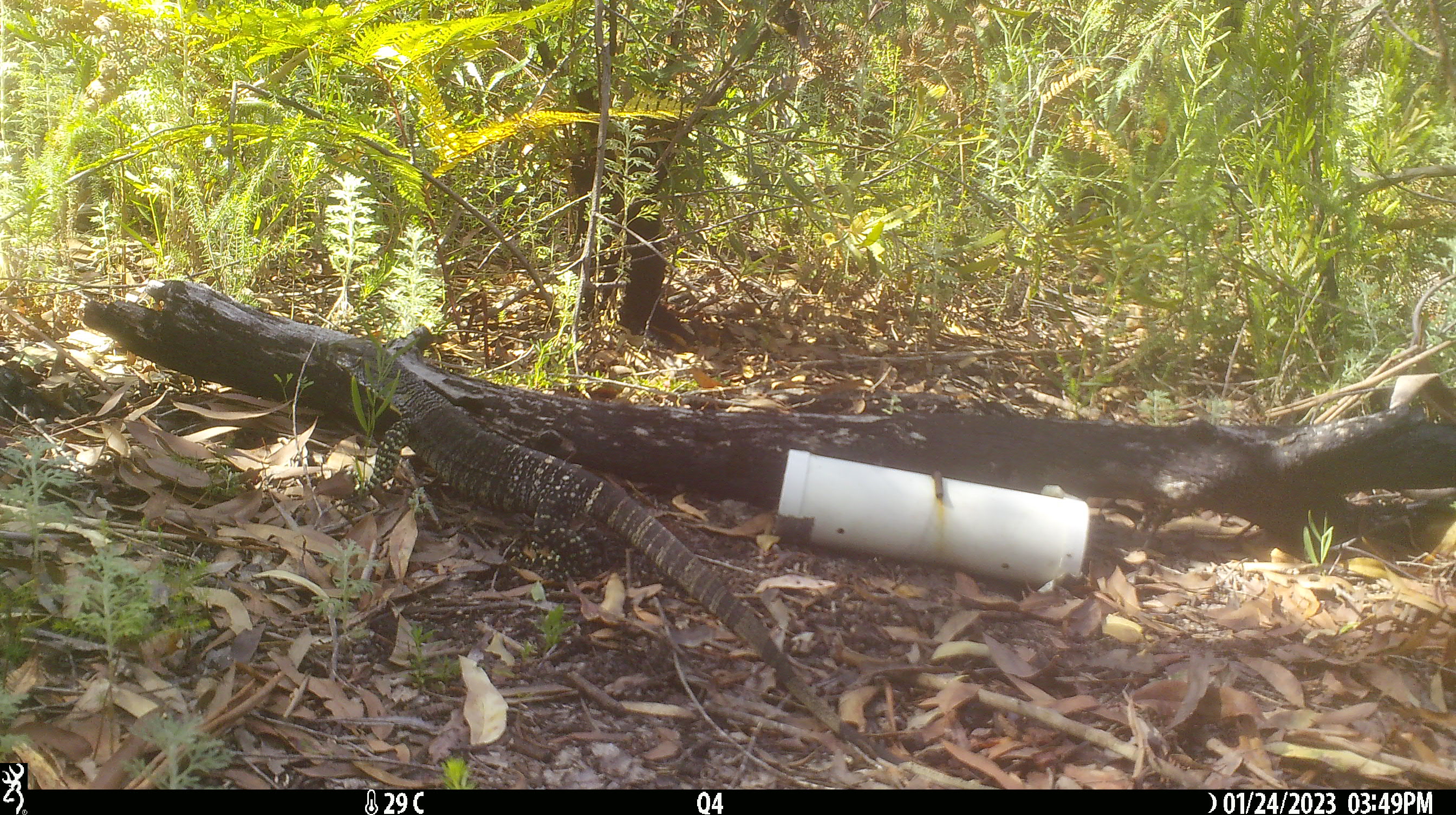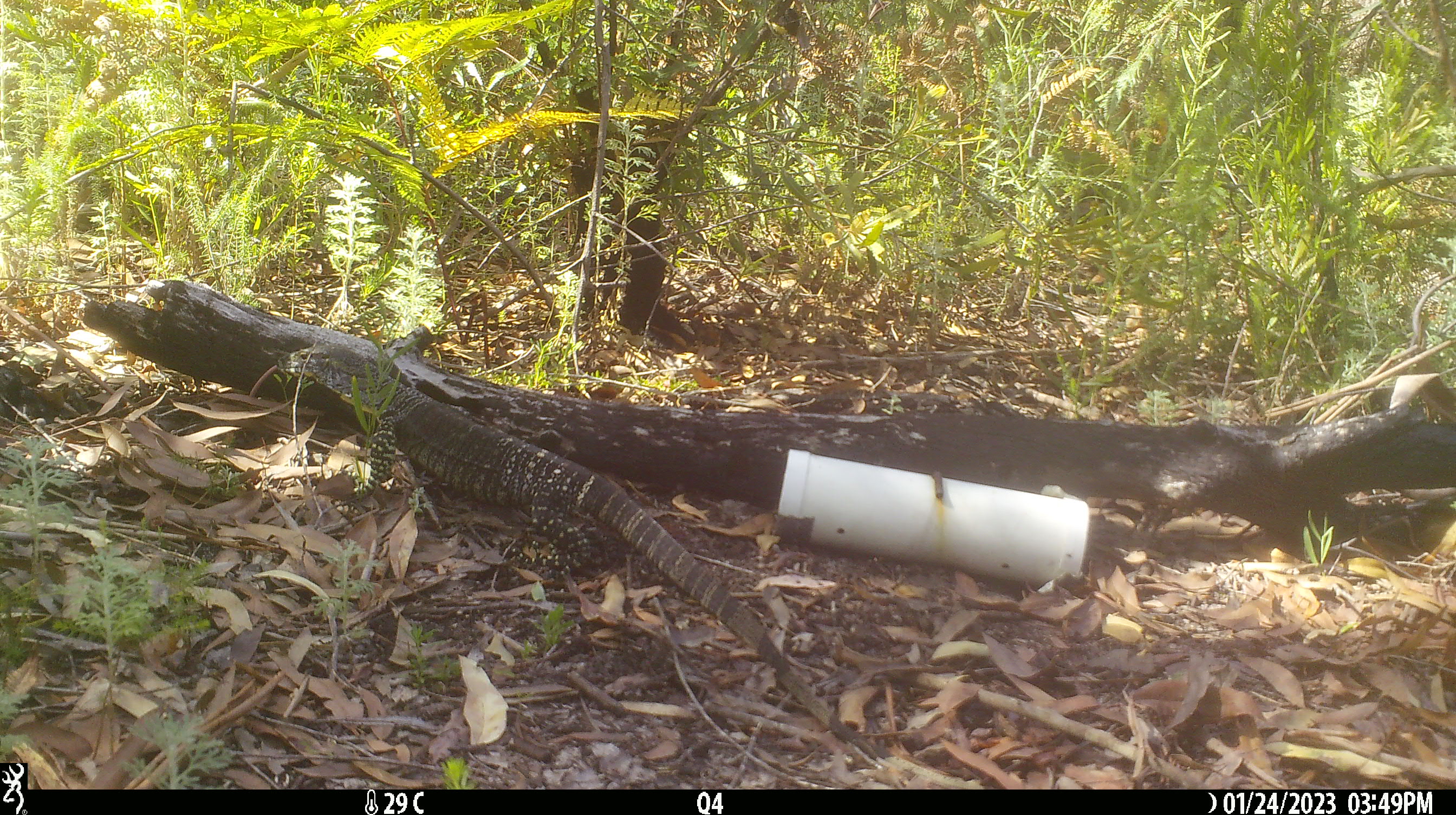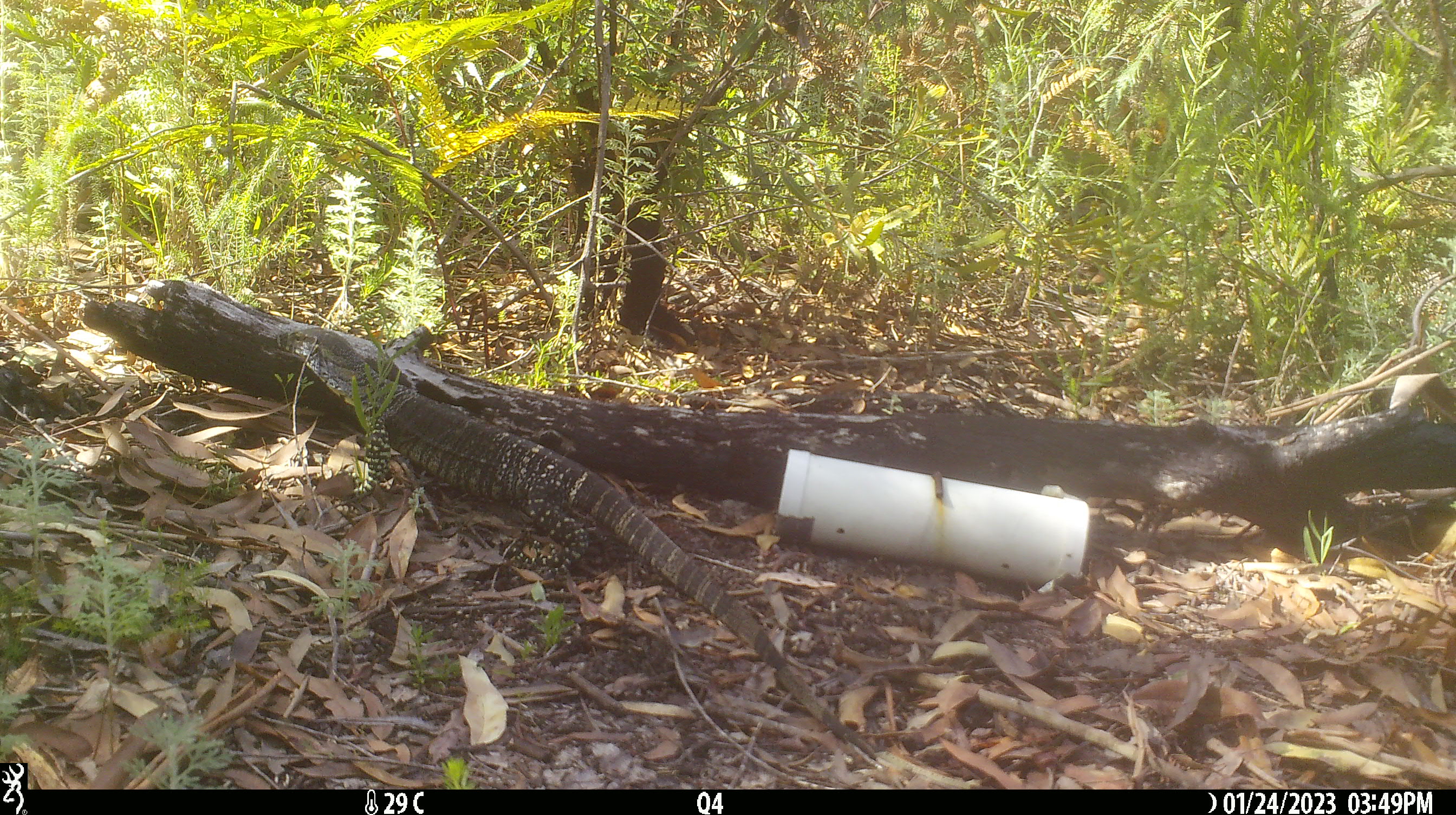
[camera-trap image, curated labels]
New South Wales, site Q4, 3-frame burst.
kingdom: Animalia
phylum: Chordata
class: Reptilia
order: Squamata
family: Varanidae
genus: Varanus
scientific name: Varanus varius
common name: lace monitor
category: goanna